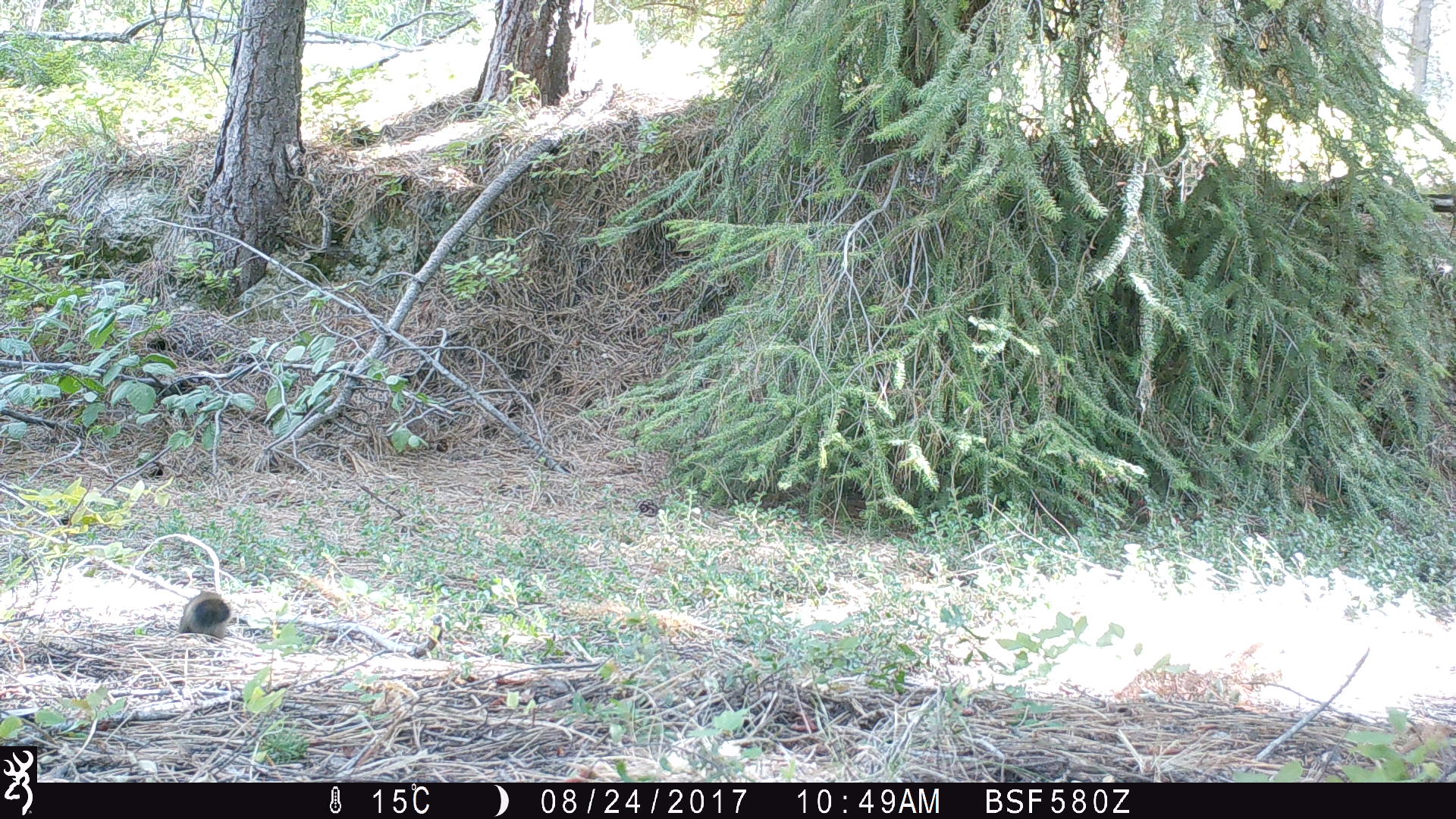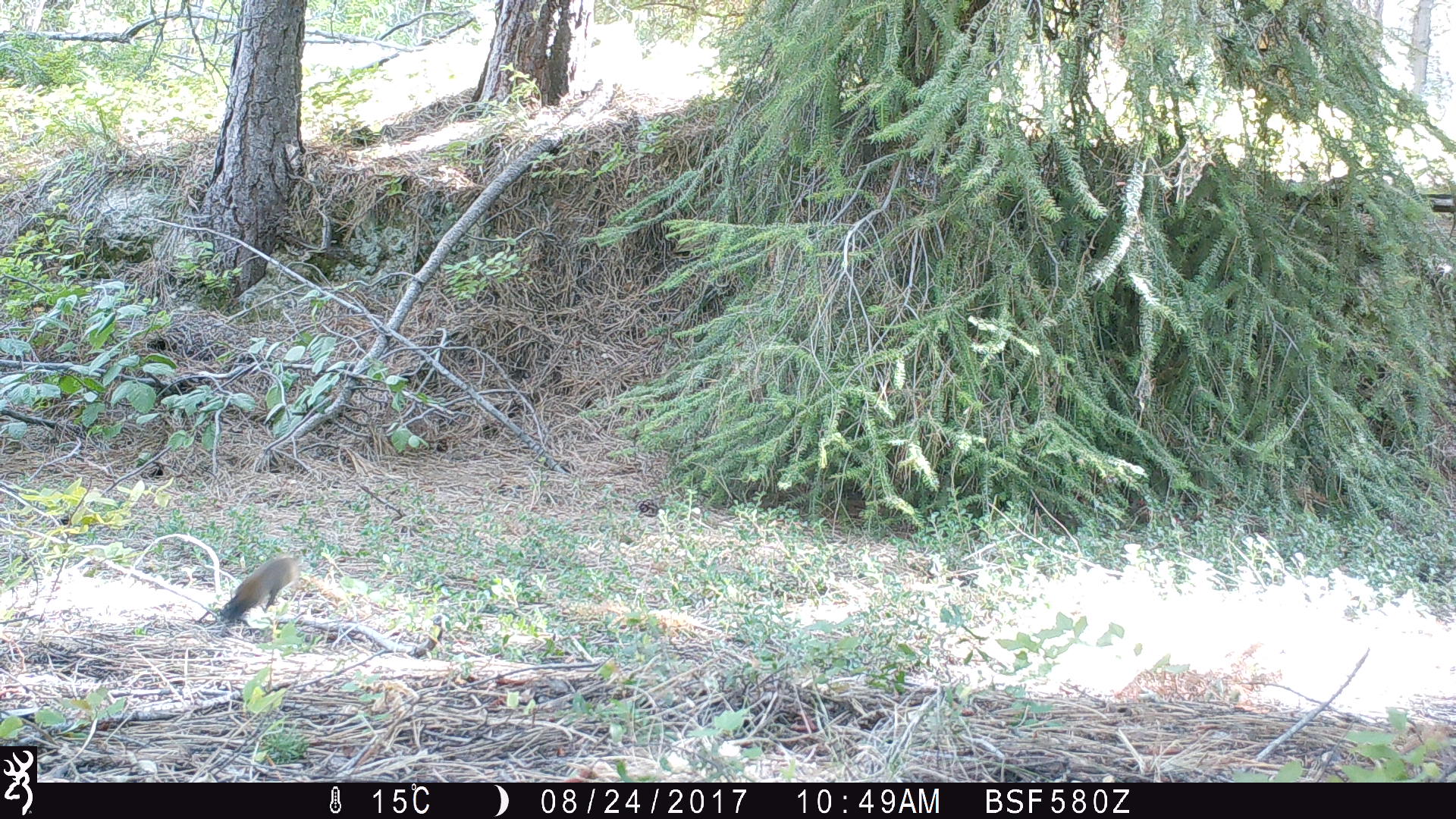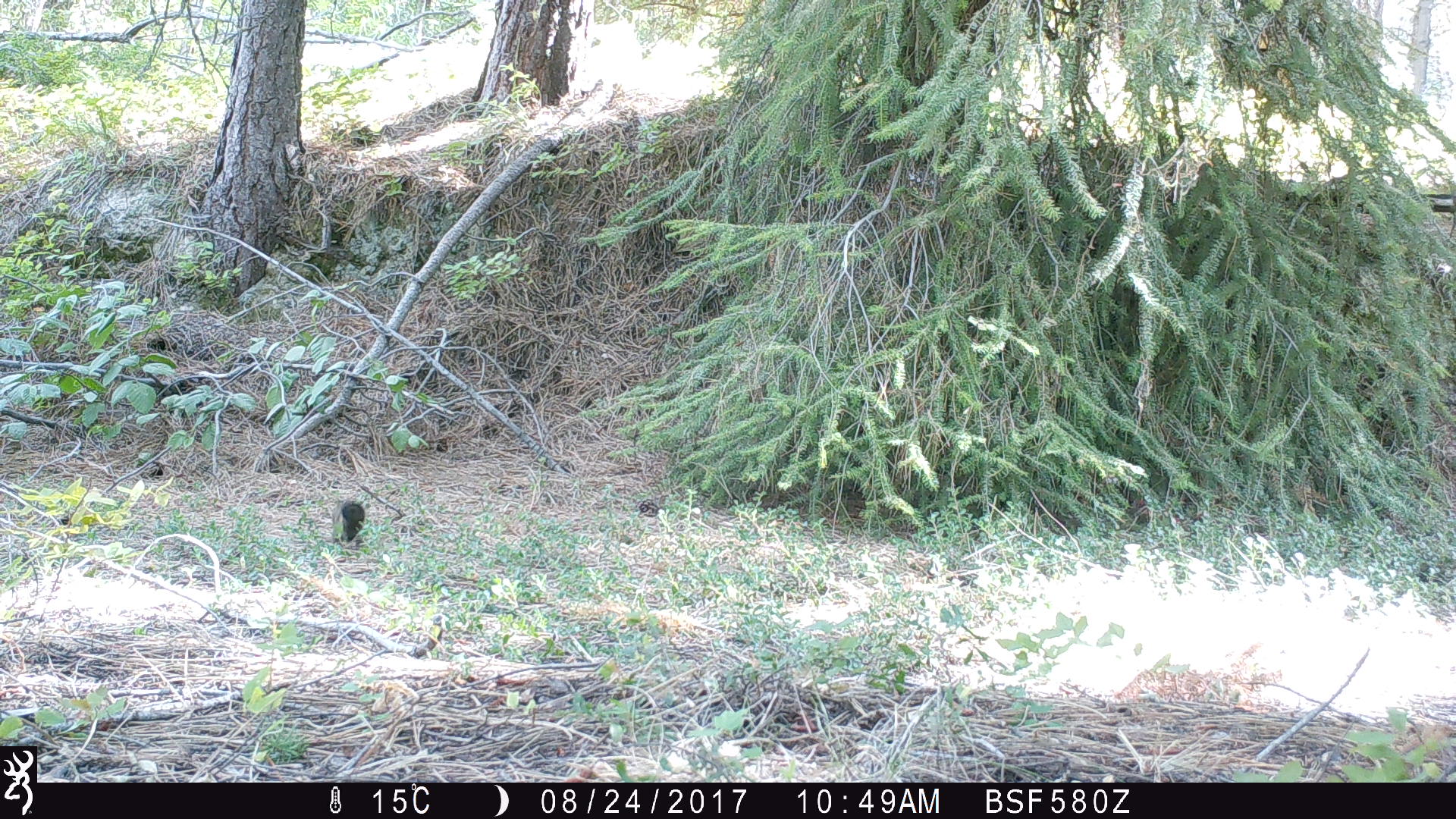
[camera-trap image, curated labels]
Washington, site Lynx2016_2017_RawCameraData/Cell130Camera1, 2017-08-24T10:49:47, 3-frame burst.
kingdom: Animalia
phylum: Chordata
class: Mammalia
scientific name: Mammalia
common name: small mammal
Small mammal (Mammalia). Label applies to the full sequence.